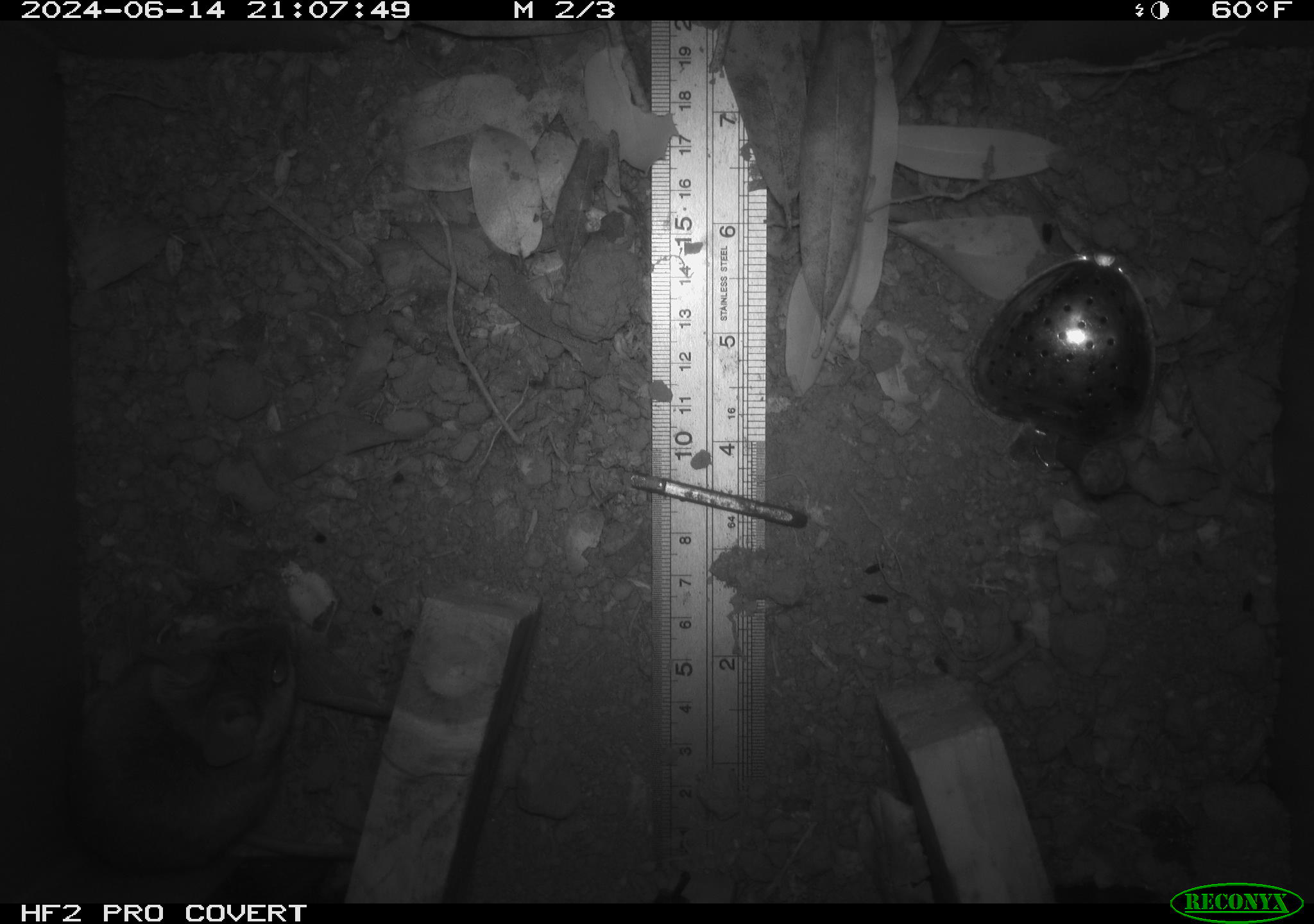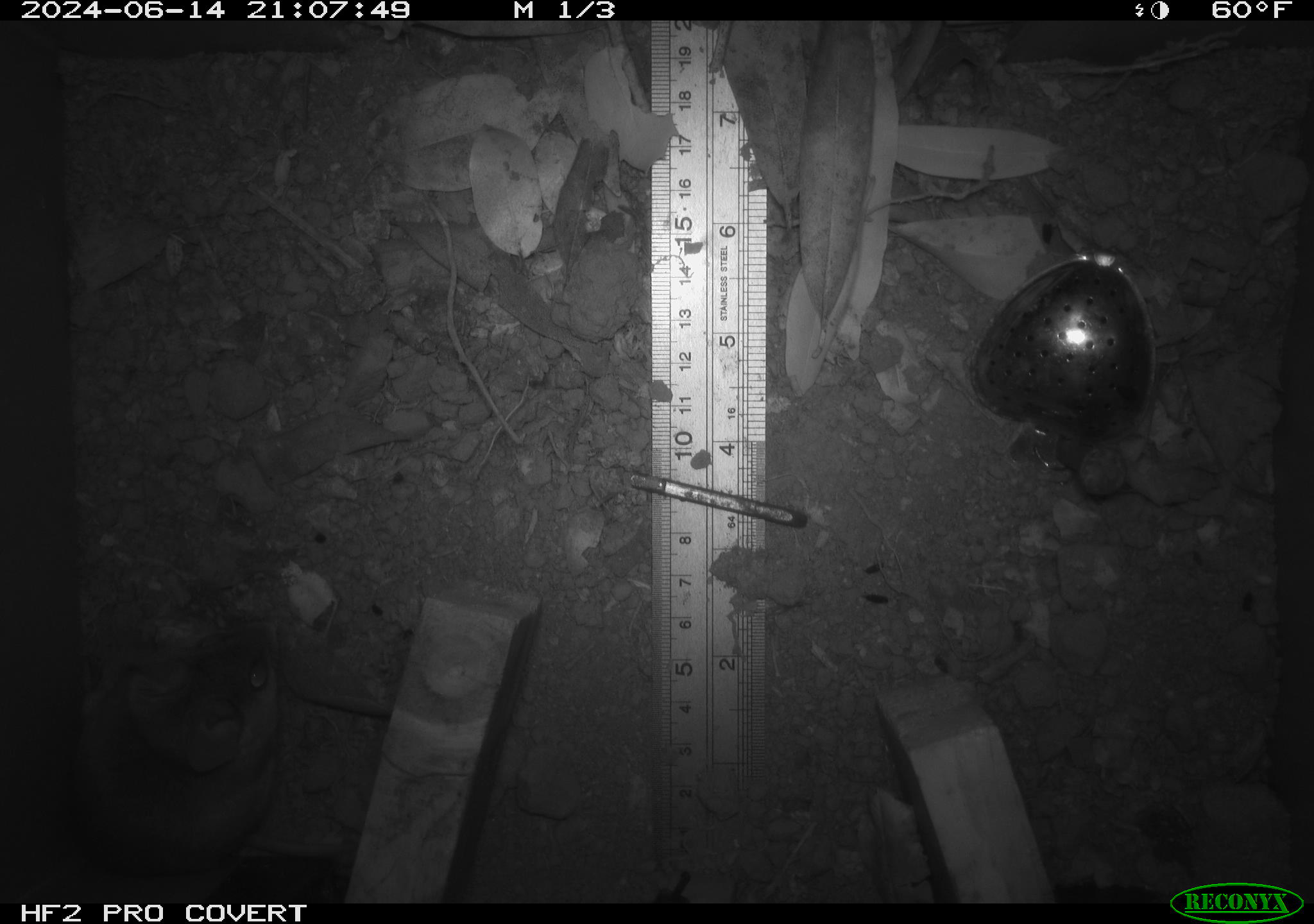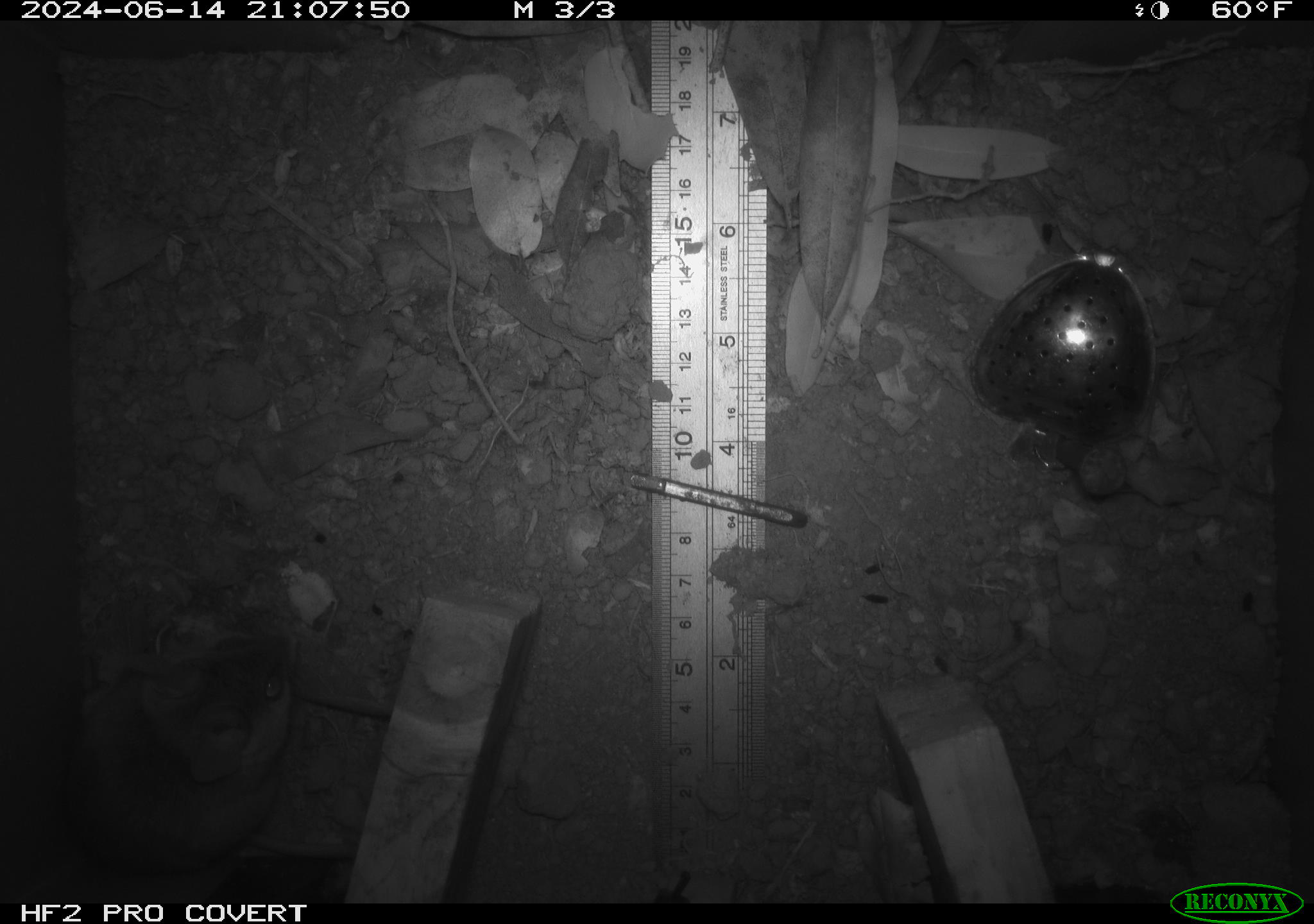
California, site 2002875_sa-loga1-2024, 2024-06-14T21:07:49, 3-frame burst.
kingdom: Animalia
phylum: Chordata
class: Mammalia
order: Rodentia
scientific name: Rodentia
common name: mouse species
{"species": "mouse species (Rodentia)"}